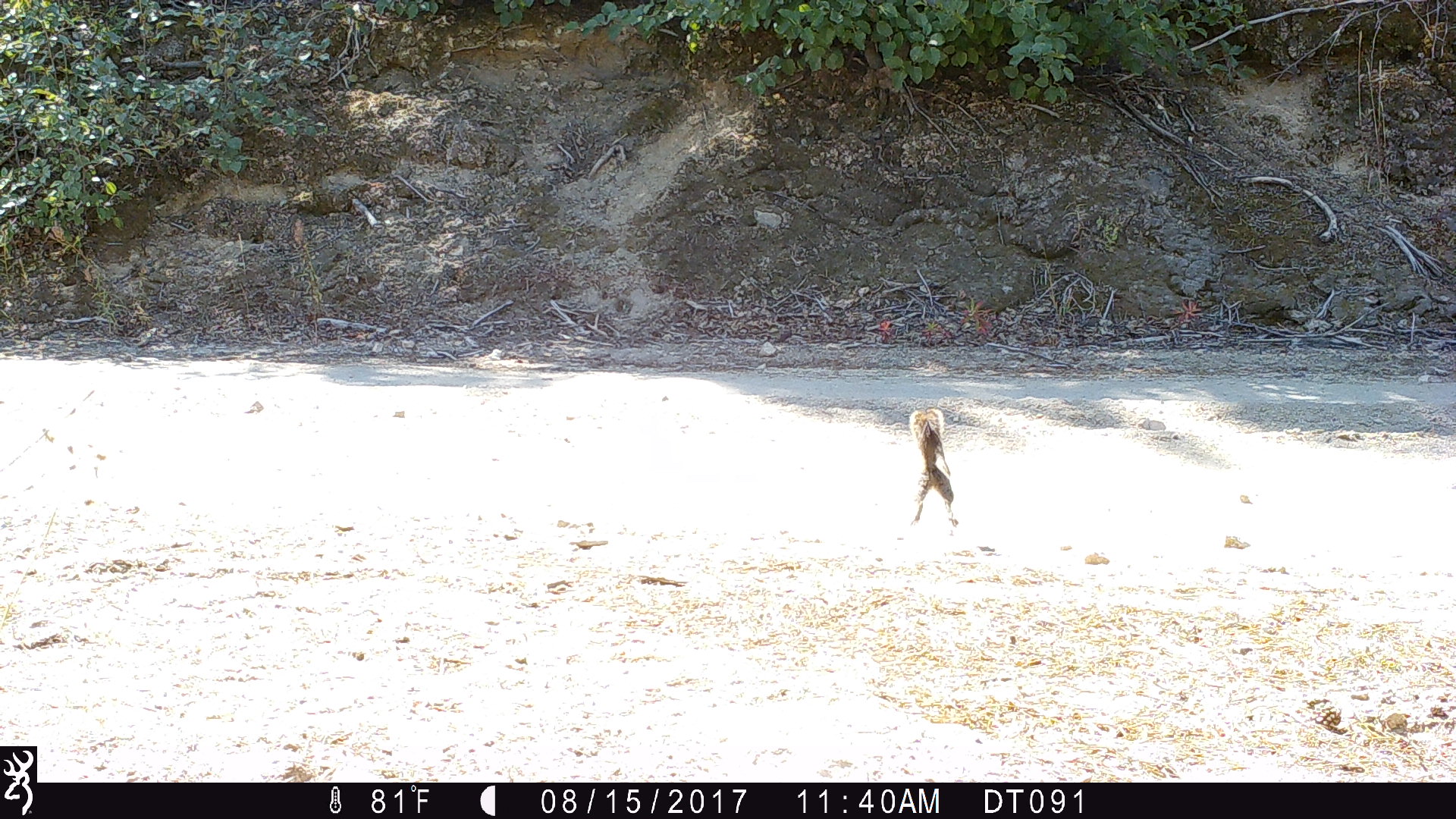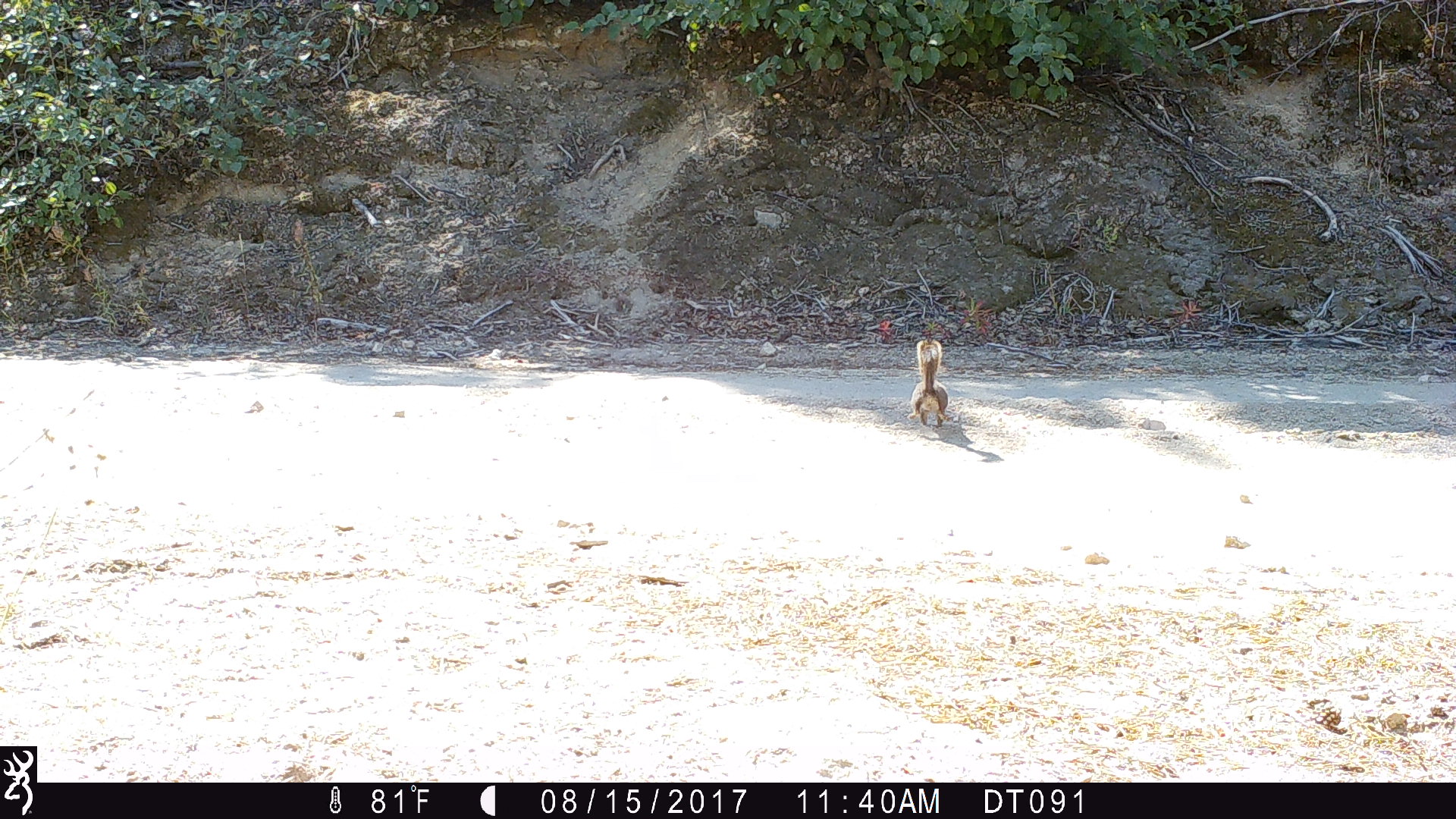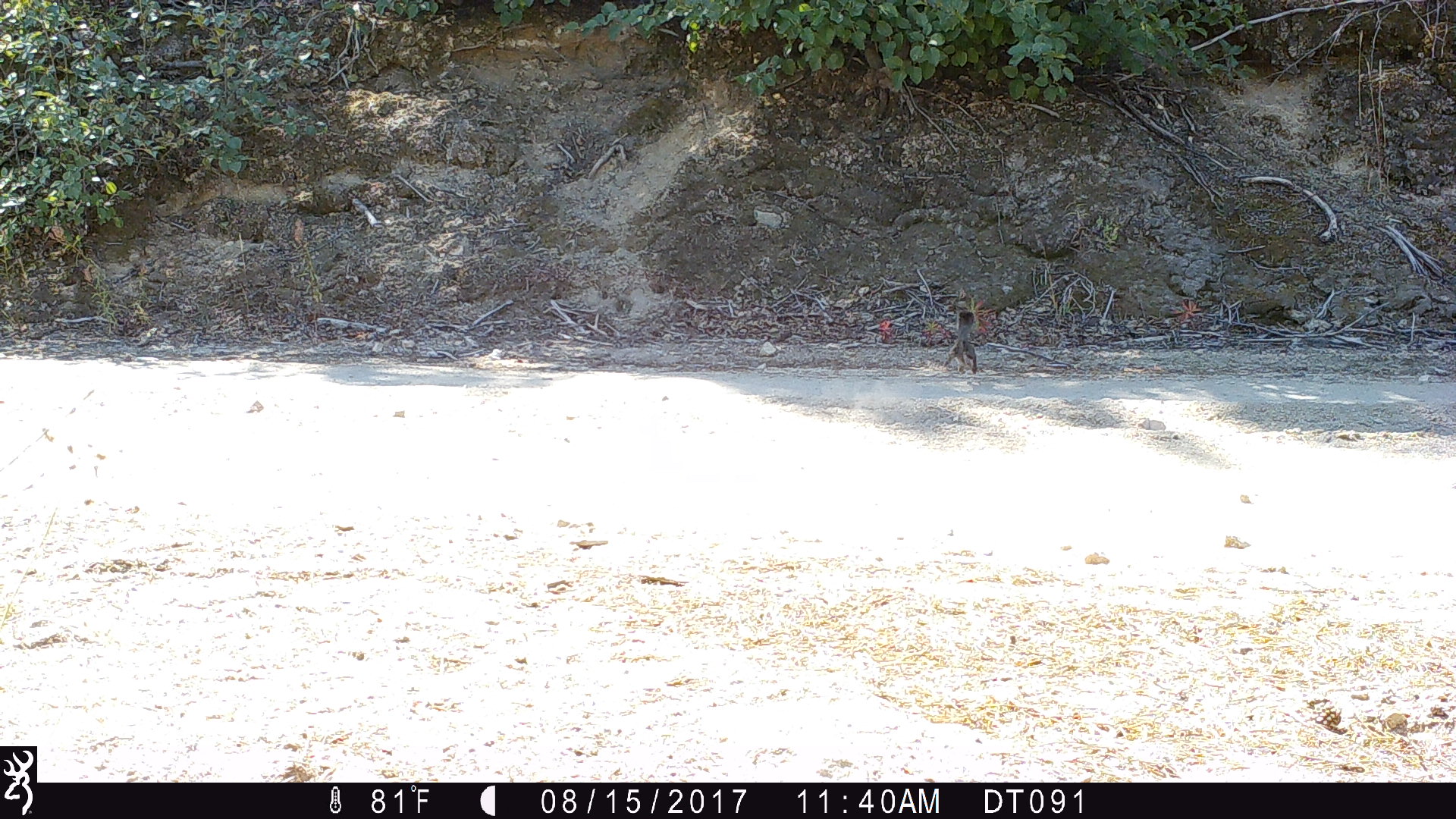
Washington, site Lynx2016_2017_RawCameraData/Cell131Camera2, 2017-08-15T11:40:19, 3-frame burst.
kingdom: Animalia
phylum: Chordata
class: Mammalia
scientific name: Mammalia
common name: small mammal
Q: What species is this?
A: Small mammal (Mammalia).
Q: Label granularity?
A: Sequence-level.